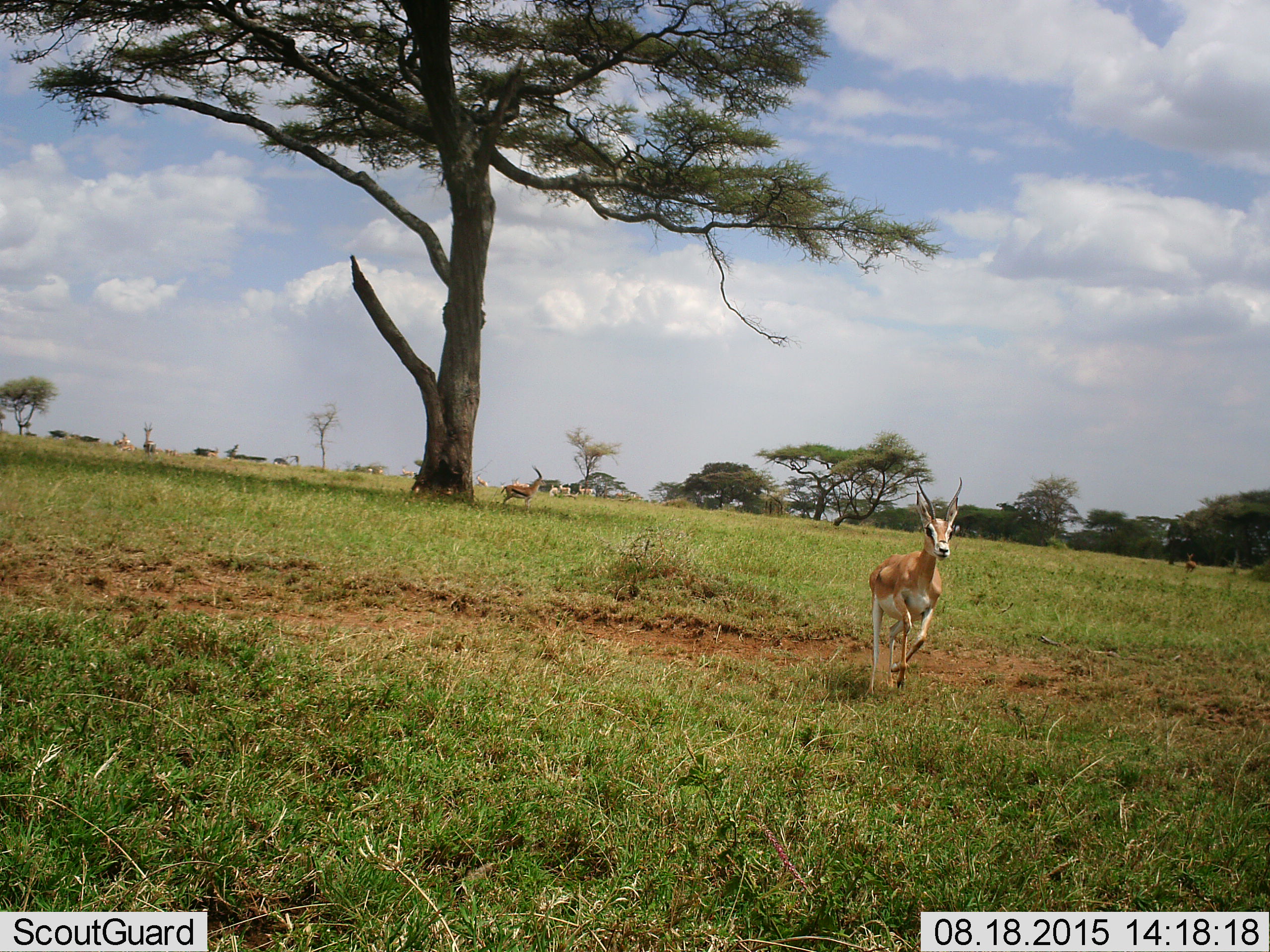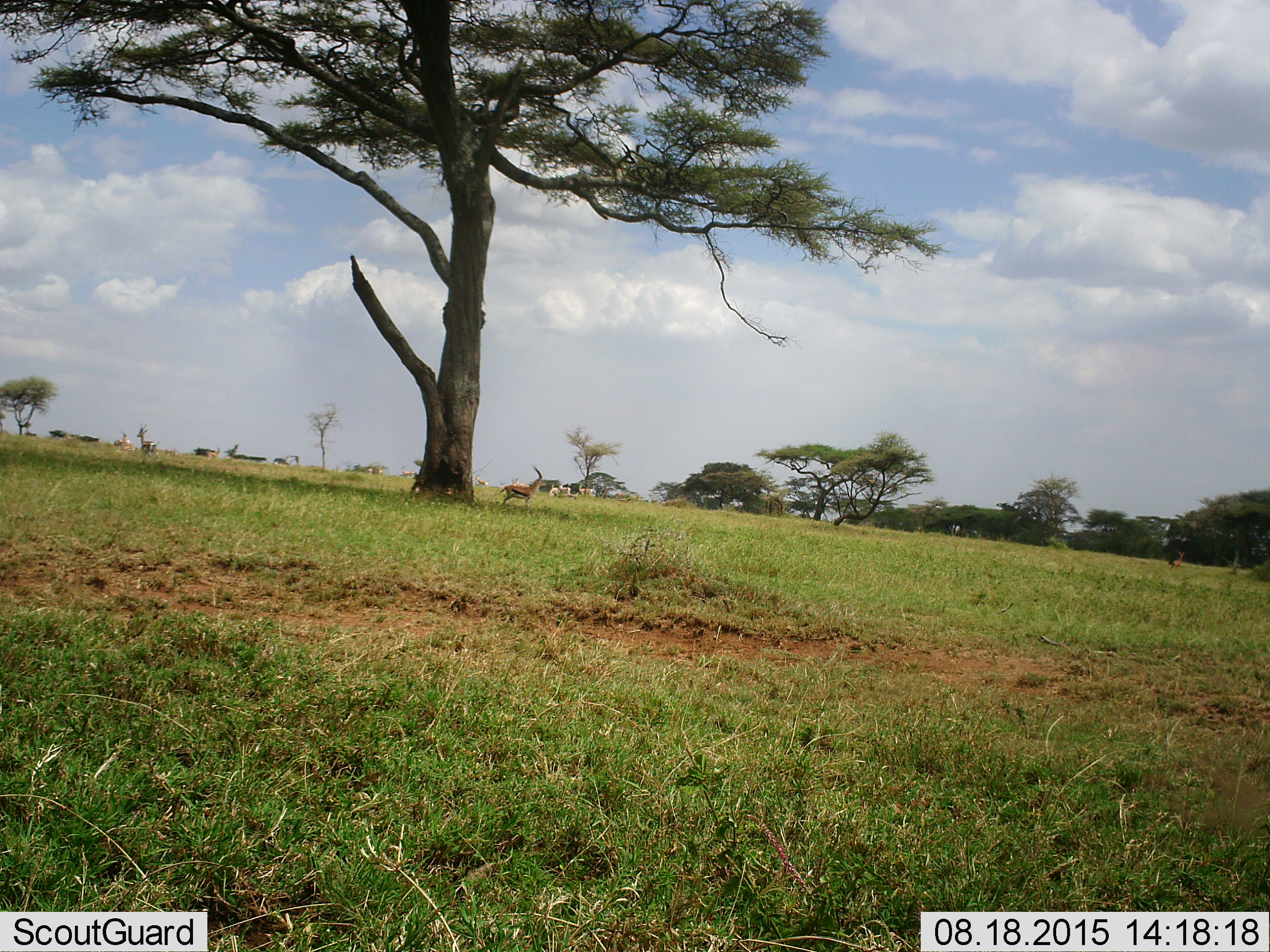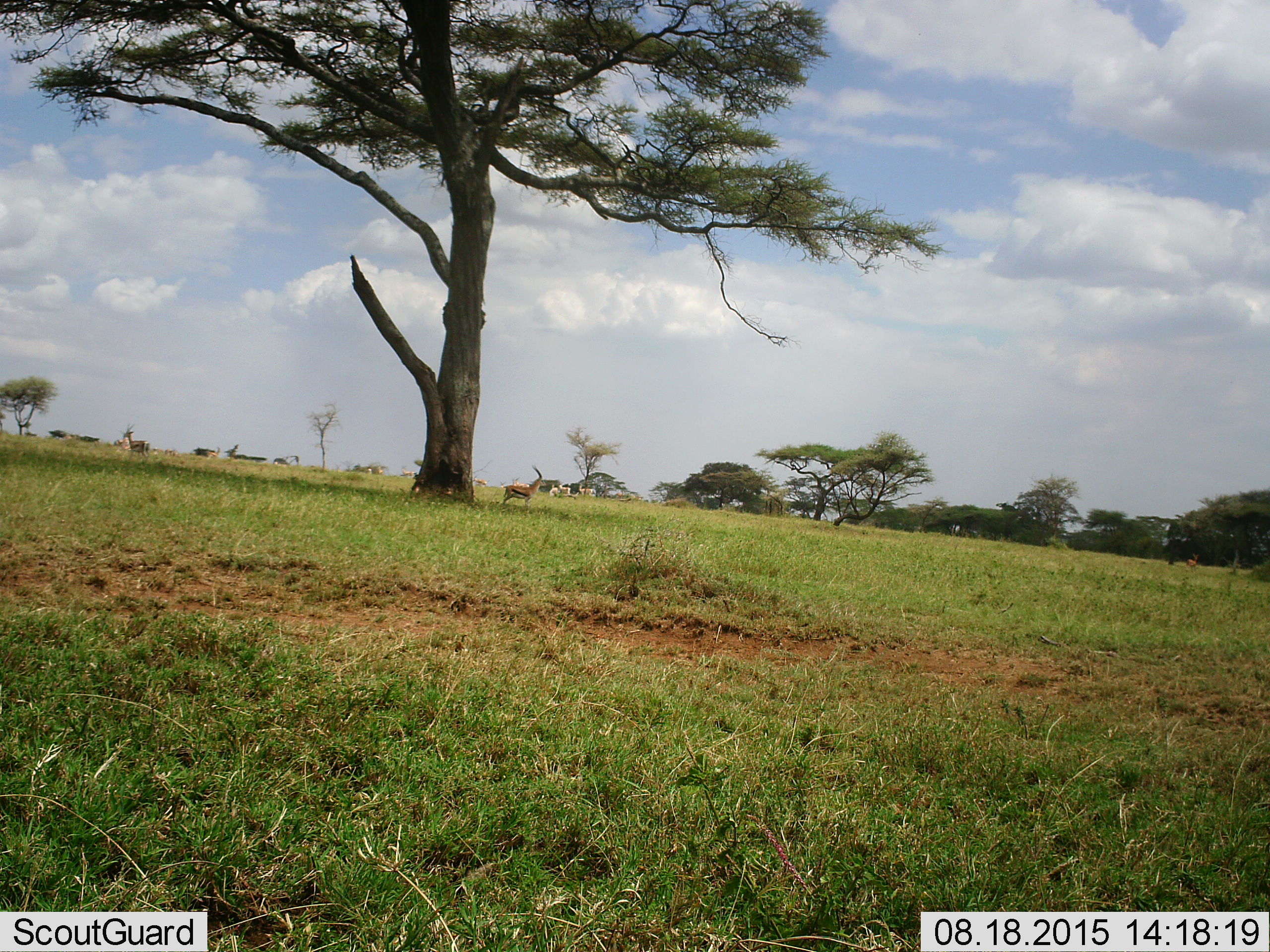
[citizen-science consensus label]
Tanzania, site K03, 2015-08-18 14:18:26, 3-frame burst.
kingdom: Animalia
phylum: Chordata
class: Mammalia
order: Artiodactyla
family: Bovidae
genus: Eudorcas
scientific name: Eudorcas thomsonii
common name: thomson's gazelle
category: gazellethomsons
Gazellethomsons (thomson's gazelle) (Eudorcas thomsonii), count 5. Behavior (volunteer vote fractions): standing 67%, resting 0%, moving 83%, interacting 0%. Young present (vote fraction): 0%. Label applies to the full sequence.